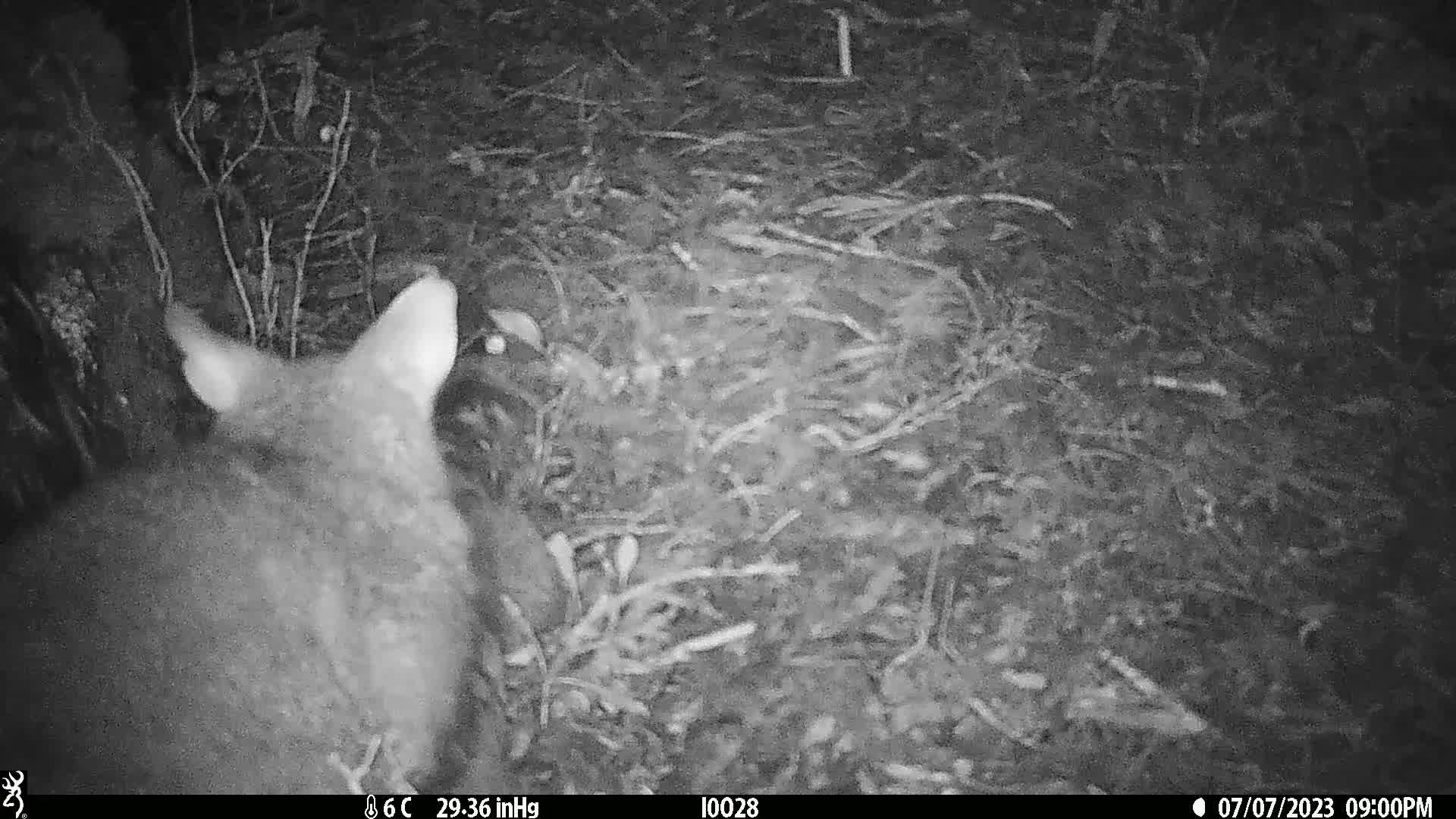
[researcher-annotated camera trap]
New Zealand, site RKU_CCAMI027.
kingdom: Animalia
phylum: Chordata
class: Mammalia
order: Diprotodontia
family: Phalangeridae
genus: Trichosurus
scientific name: Trichosurus vulpecula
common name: common brushtail possum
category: possum